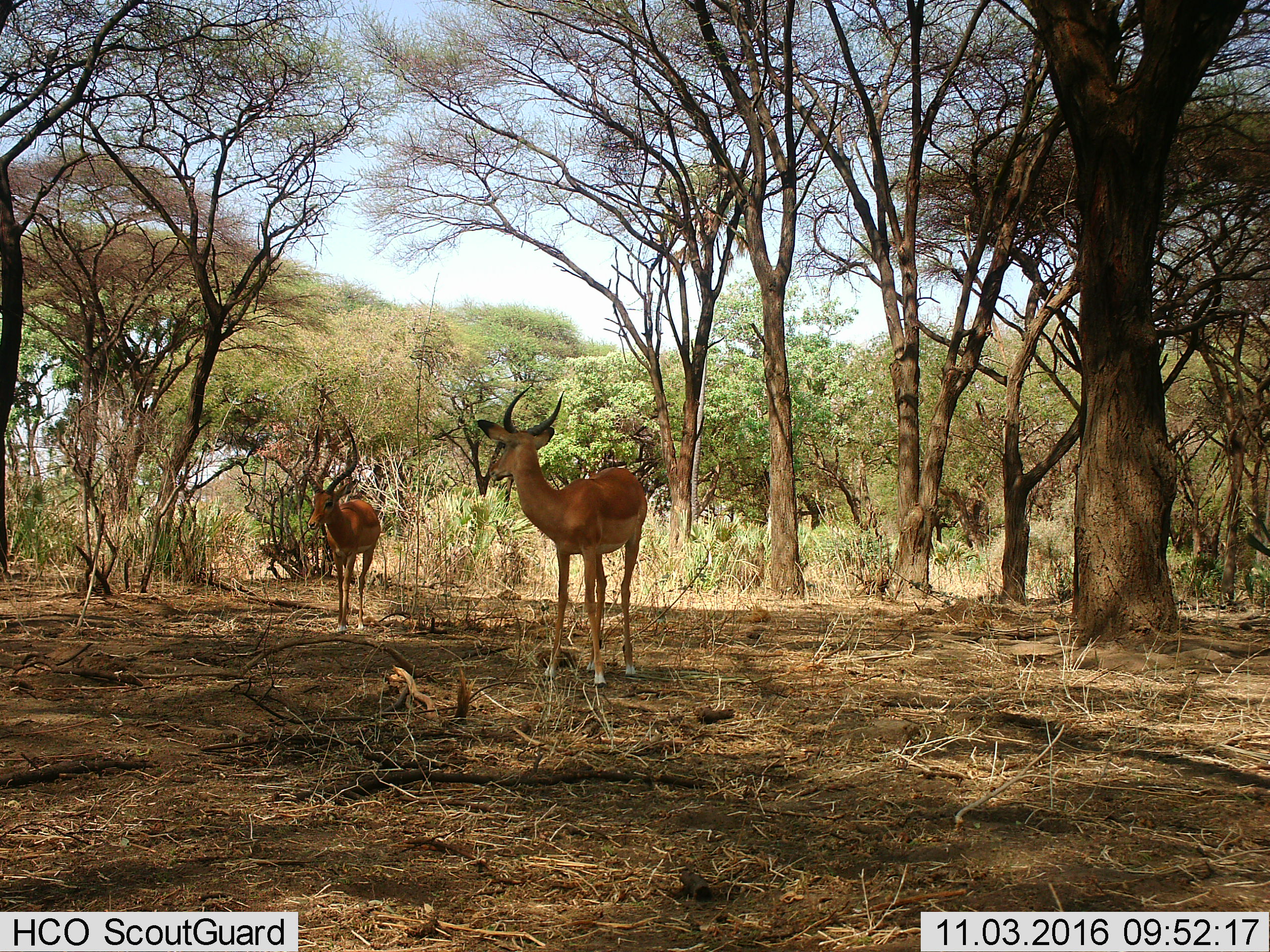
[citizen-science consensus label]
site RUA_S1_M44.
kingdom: Animalia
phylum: Chordata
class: Mammalia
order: Artiodactyla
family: Bovidae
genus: Aepyceros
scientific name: Aepyceros melampus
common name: impala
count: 2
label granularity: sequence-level